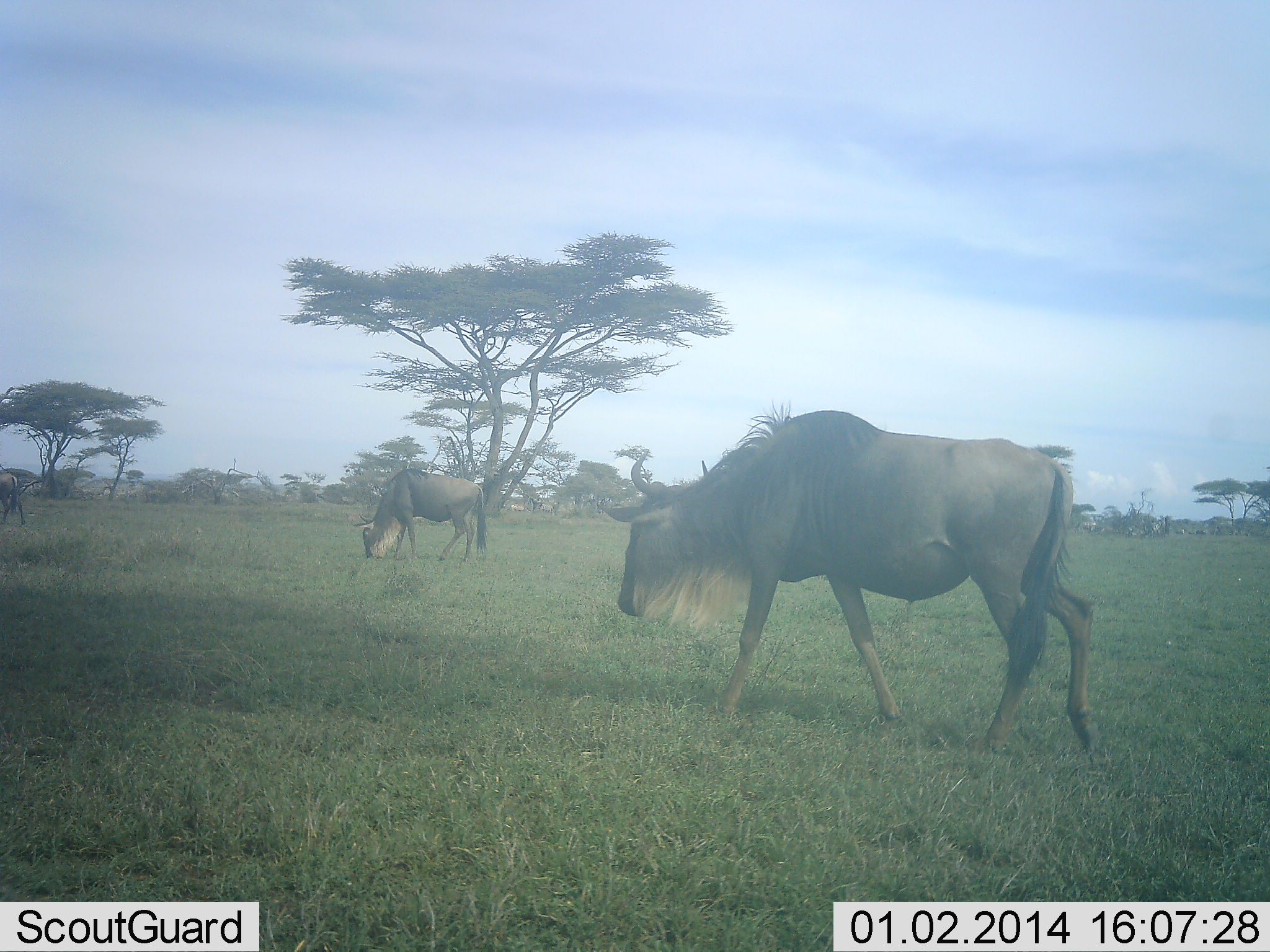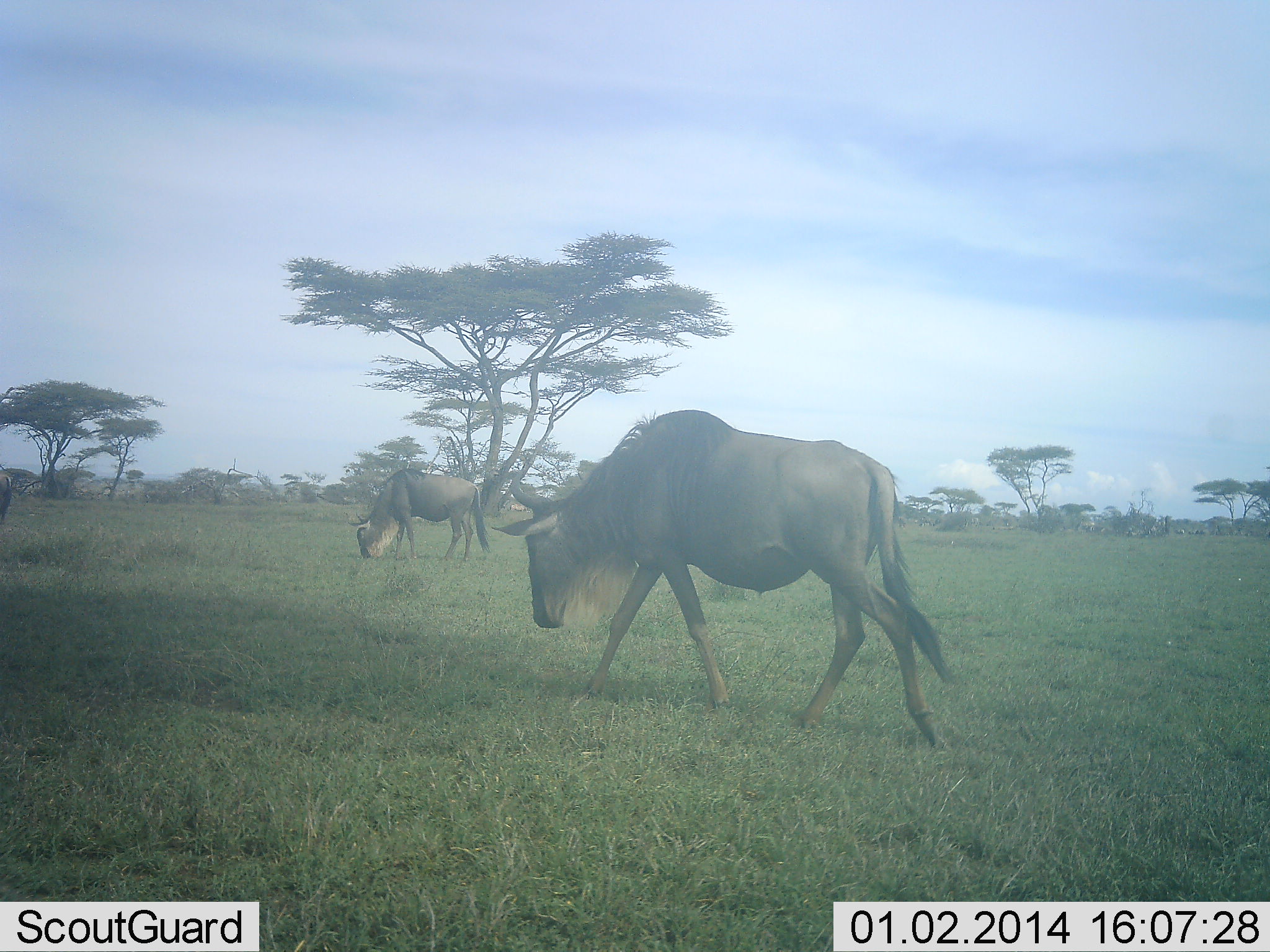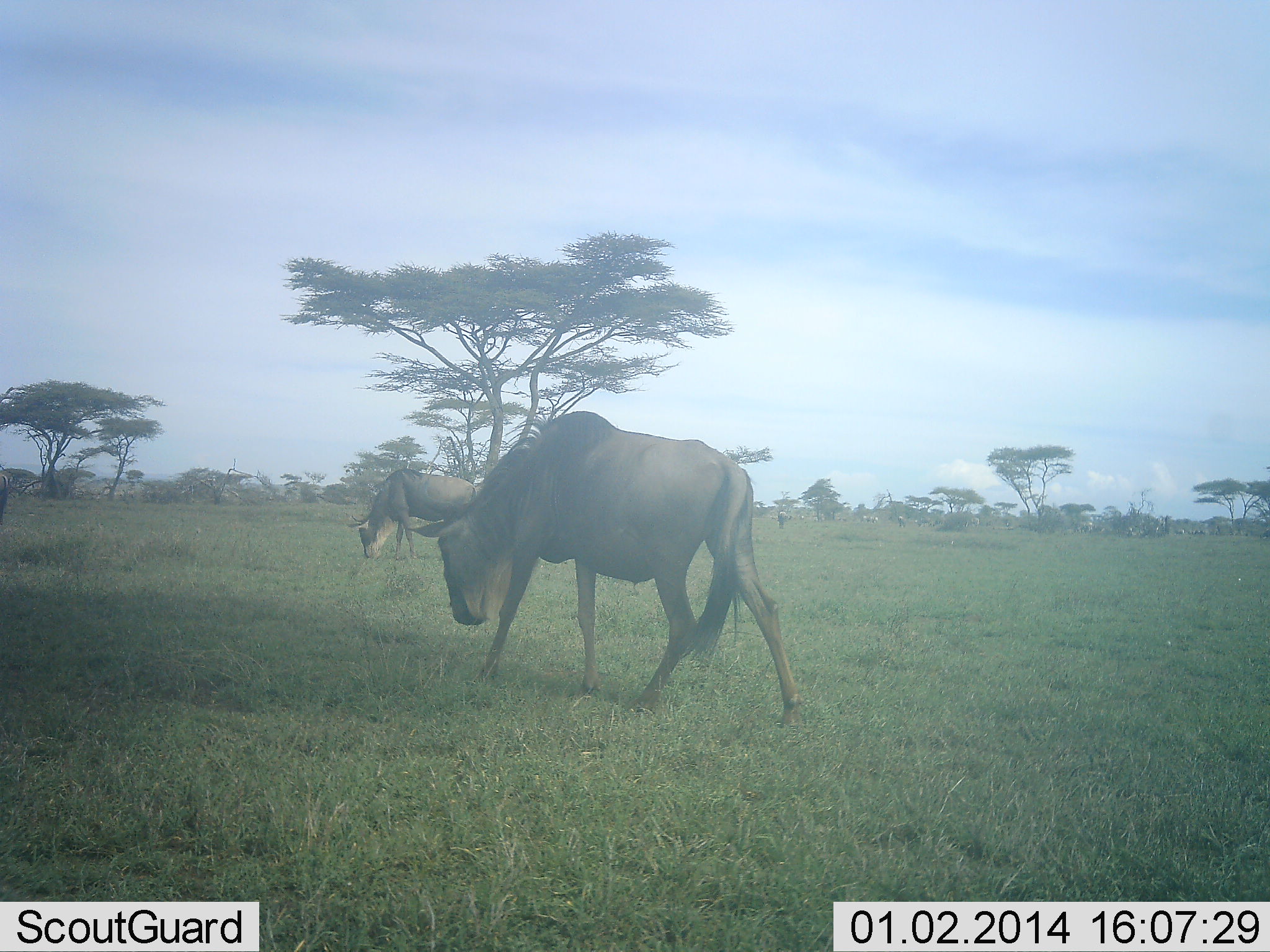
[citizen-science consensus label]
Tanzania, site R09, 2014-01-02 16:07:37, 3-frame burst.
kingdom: Animalia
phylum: Chordata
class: Mammalia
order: Artiodactyla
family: Bovidae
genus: Connochaetes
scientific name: Connochaetes taurinus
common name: blue wildebeest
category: wildebeest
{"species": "wildebeest (blue wildebeest) (Connochaetes taurinus)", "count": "2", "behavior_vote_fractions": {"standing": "20%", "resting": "10%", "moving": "70%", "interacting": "0%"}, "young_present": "0%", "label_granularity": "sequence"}